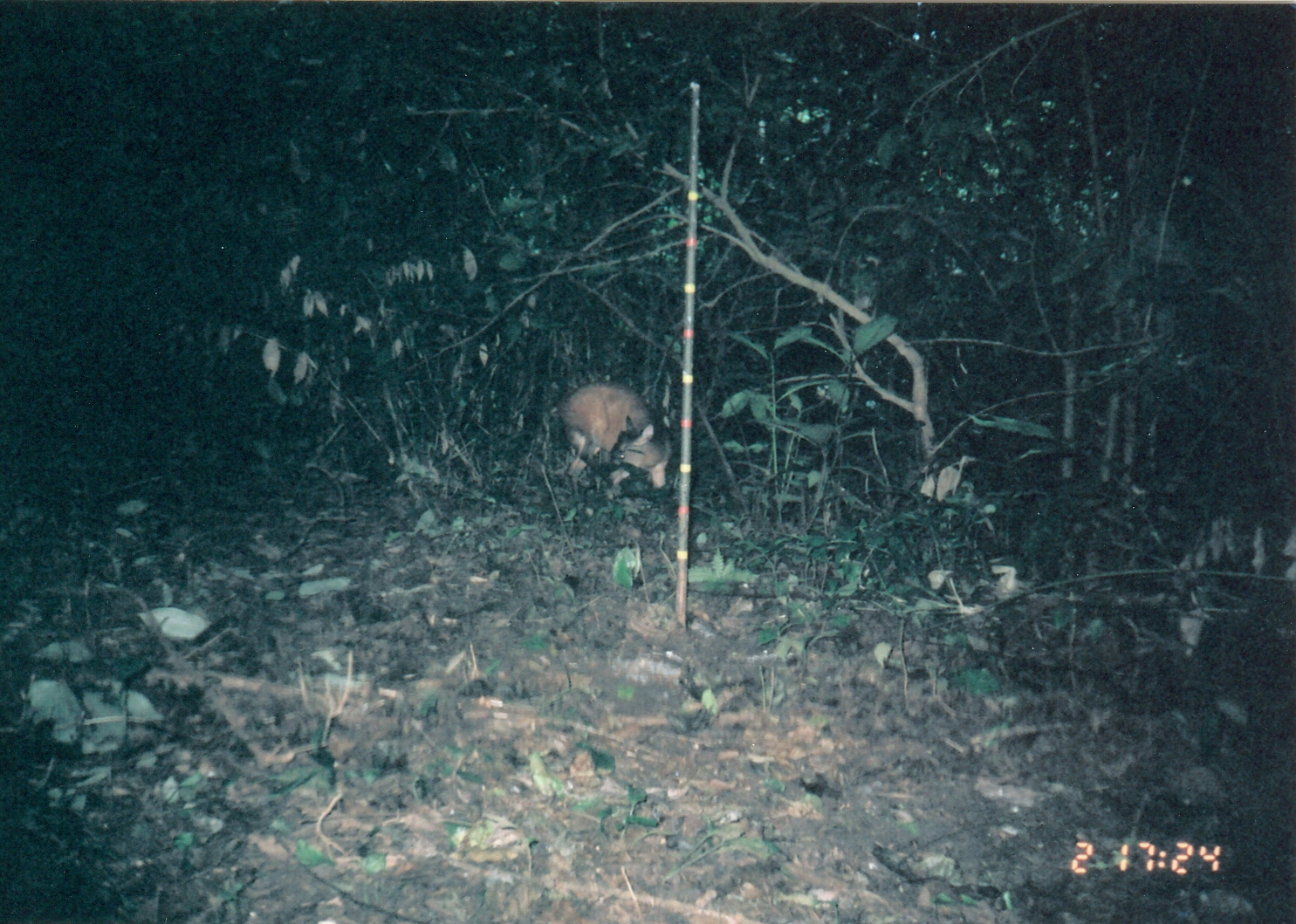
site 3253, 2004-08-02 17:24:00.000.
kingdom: Animalia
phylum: Chordata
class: Mammalia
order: Artiodactyla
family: Bovidae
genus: Cephalophus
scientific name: Cephalophus harveyi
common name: harvey's duiker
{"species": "Cephalophus harveyi (harvey's duiker)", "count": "1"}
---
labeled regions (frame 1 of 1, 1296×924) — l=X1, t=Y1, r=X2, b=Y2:
cephalophus harveyi: l=554, t=380, r=672, b=500